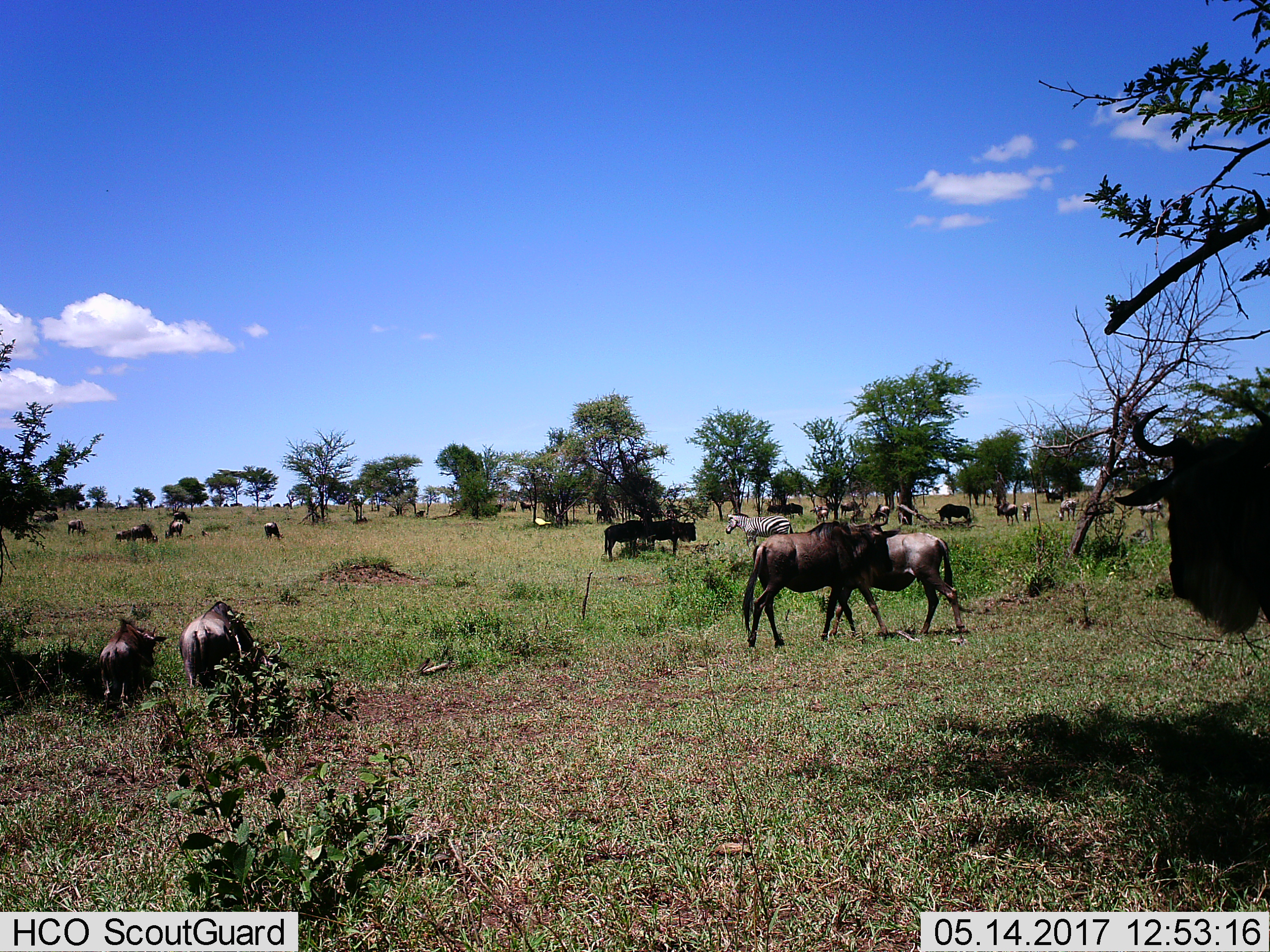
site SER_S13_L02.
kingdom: Animalia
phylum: Chordata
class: Mammalia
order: Artiodactyla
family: Bovidae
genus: Connochaetes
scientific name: Connochaetes taurinus taurinus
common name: blue wildebeest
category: wildebeestblue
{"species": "wildebeestblue (blue wildebeest) (Connochaetes taurinus taurinus)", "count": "11-50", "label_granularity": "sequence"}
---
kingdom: Animalia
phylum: Chordata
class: Mammalia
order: Perissodactyla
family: Equidae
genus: Equus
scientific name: Equus quagga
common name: plains zebra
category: zebraplains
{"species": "zebraplains (plains zebra) (Equus quagga)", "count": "1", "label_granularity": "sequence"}